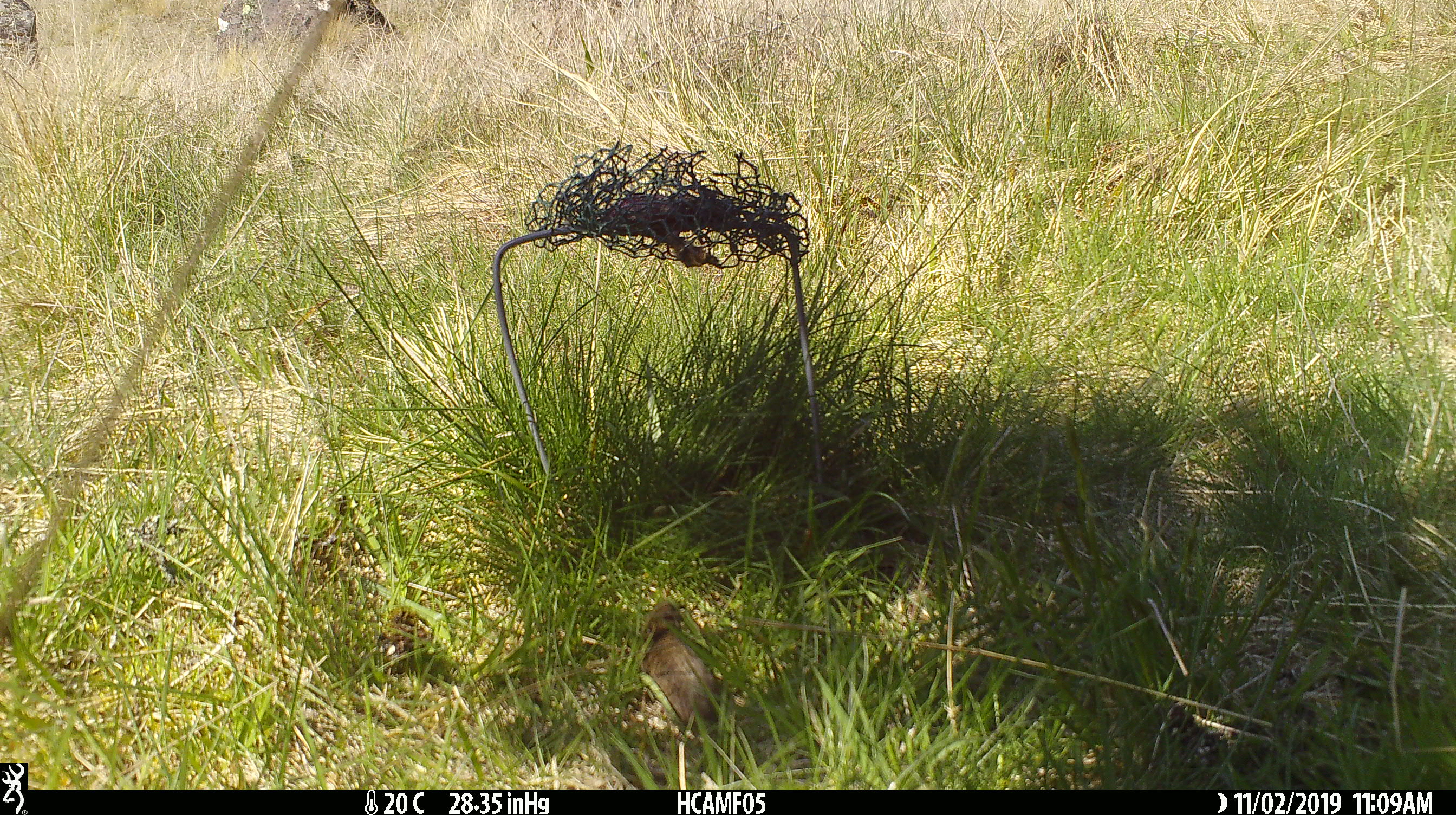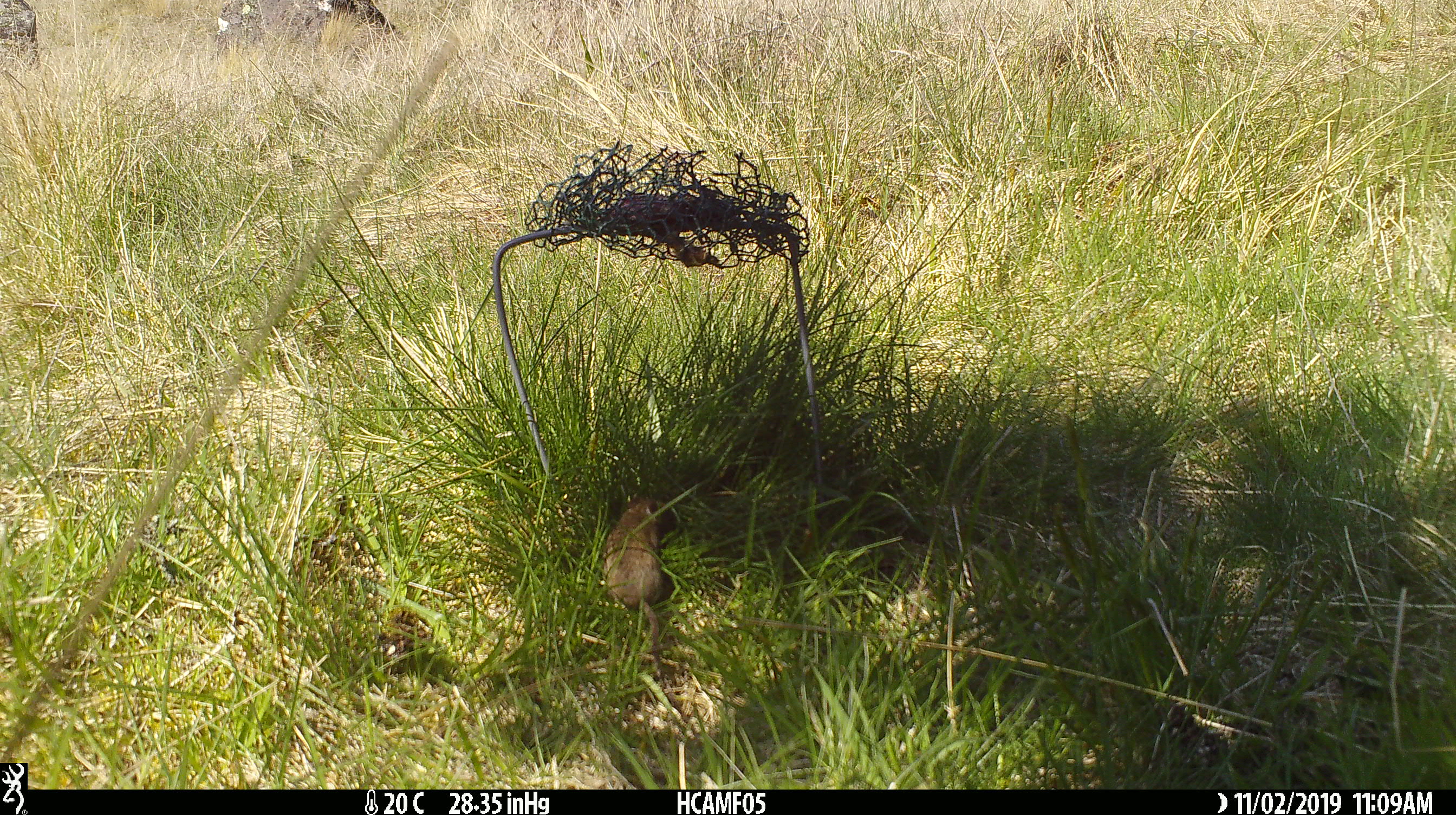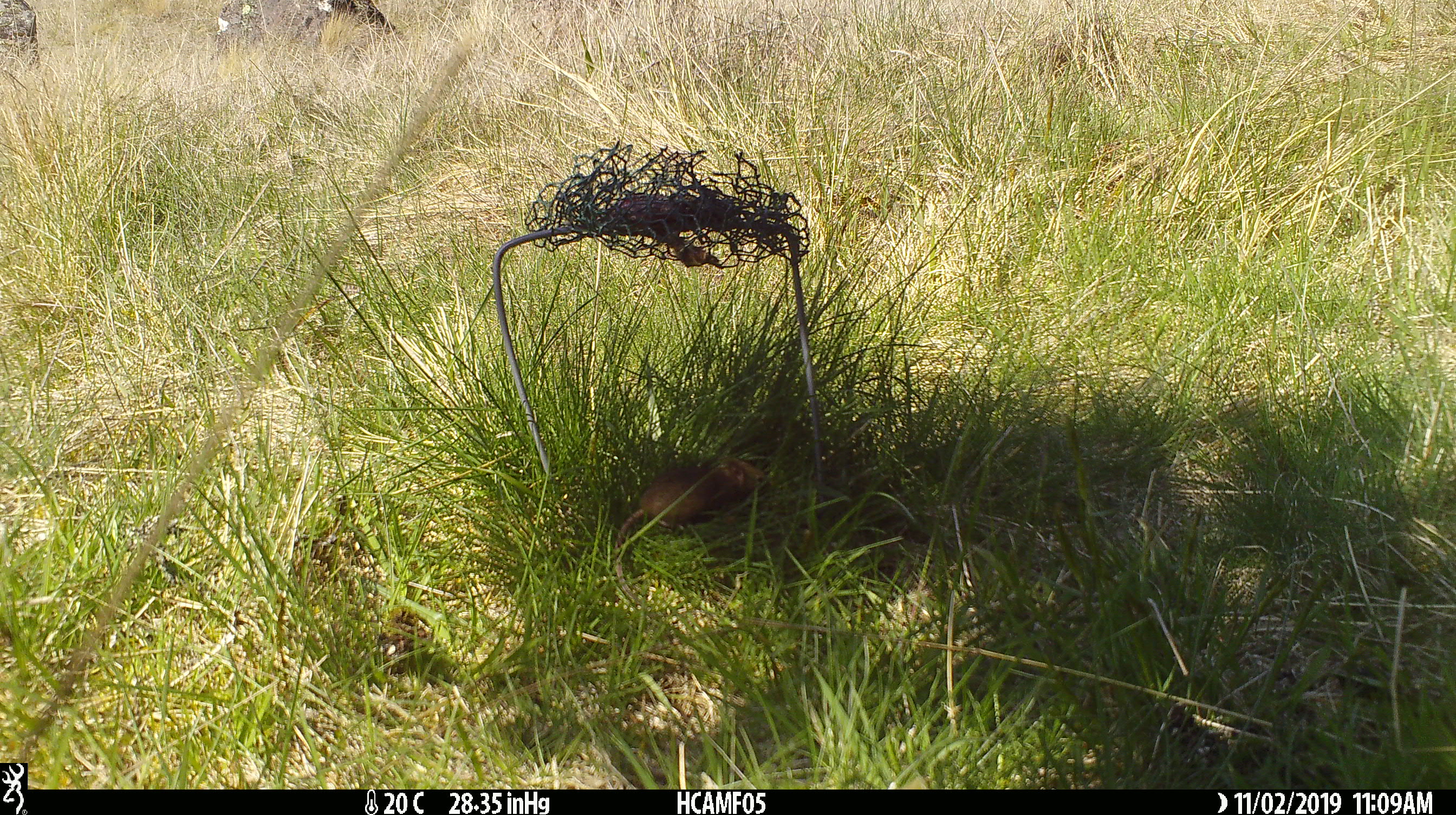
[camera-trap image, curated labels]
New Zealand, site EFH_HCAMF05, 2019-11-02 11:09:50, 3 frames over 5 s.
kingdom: Animalia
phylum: Chordata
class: Mammalia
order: Rodentia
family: Muridae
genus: Mus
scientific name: Mus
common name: mouse